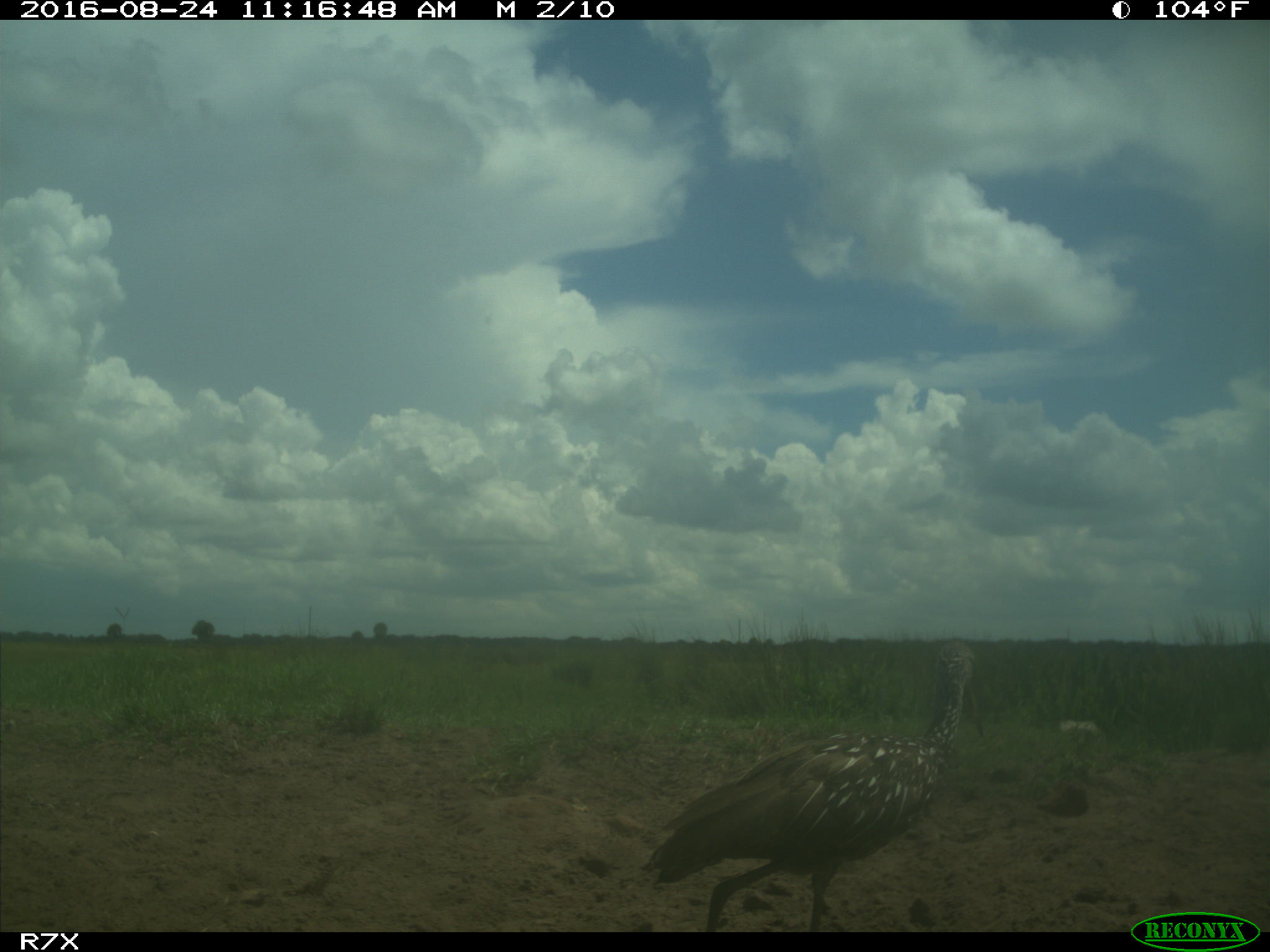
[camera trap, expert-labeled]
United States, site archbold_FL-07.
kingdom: Animalia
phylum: Chordata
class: Aves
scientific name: Aves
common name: birds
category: unidentified bird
Unidentified bird (birds) (Aves).